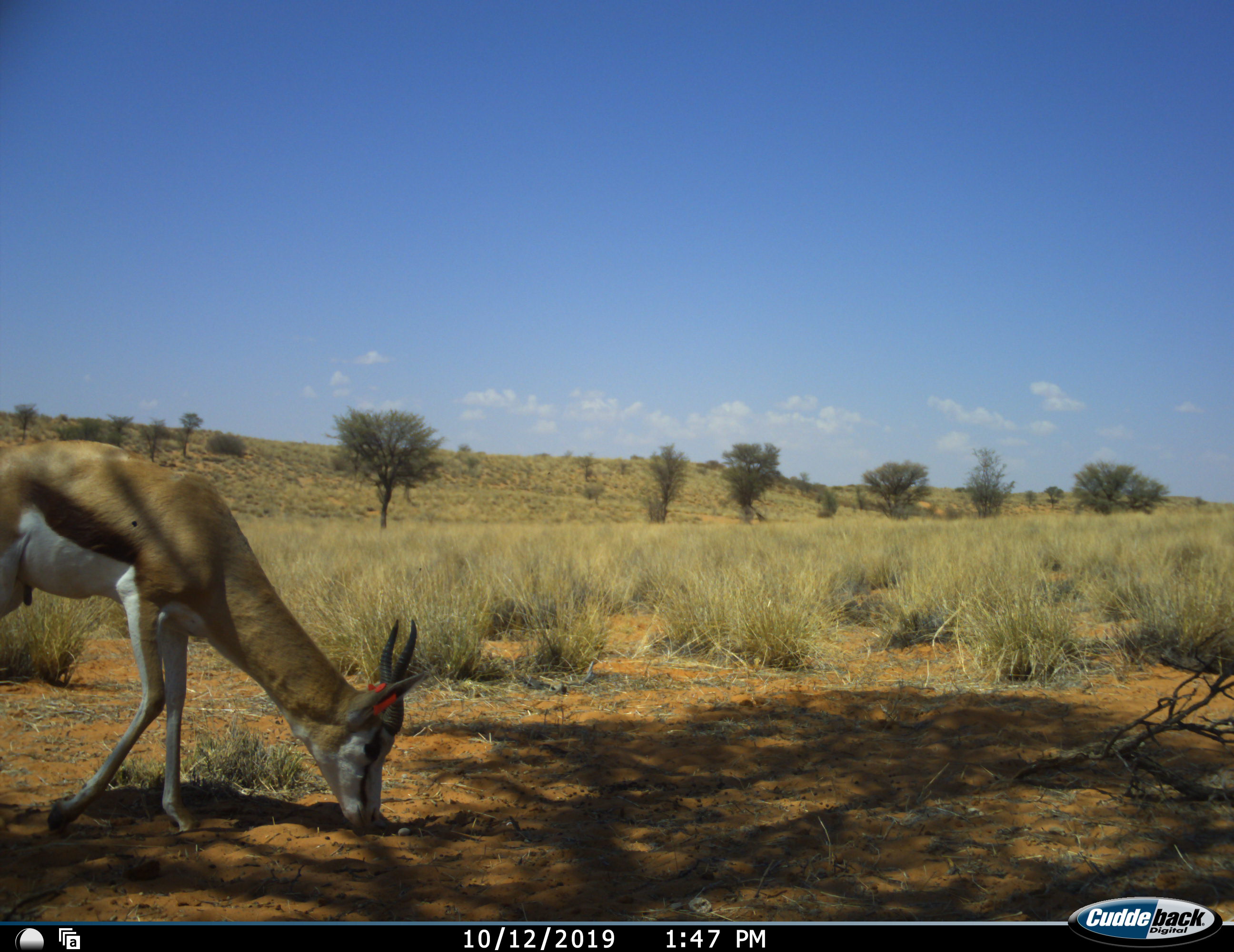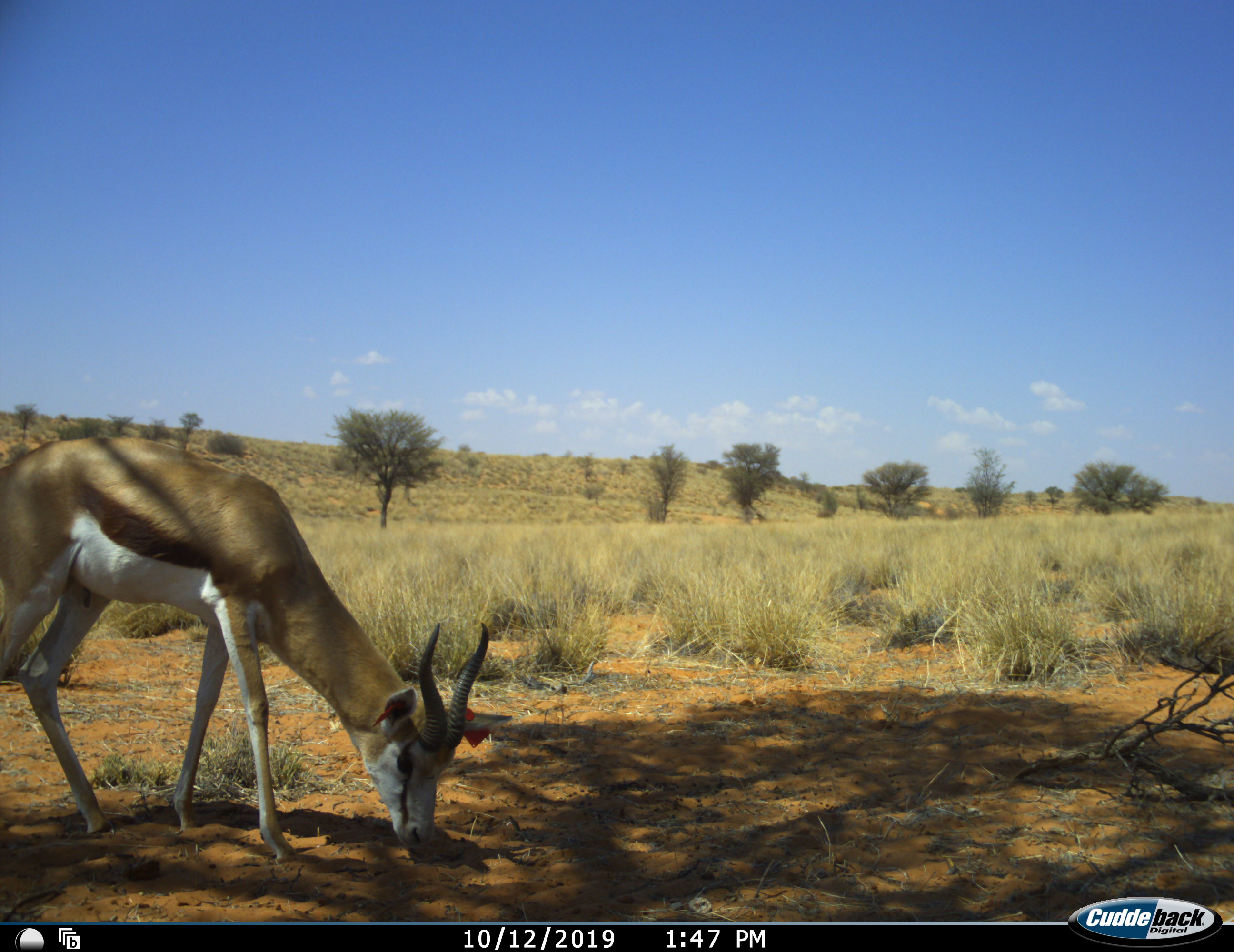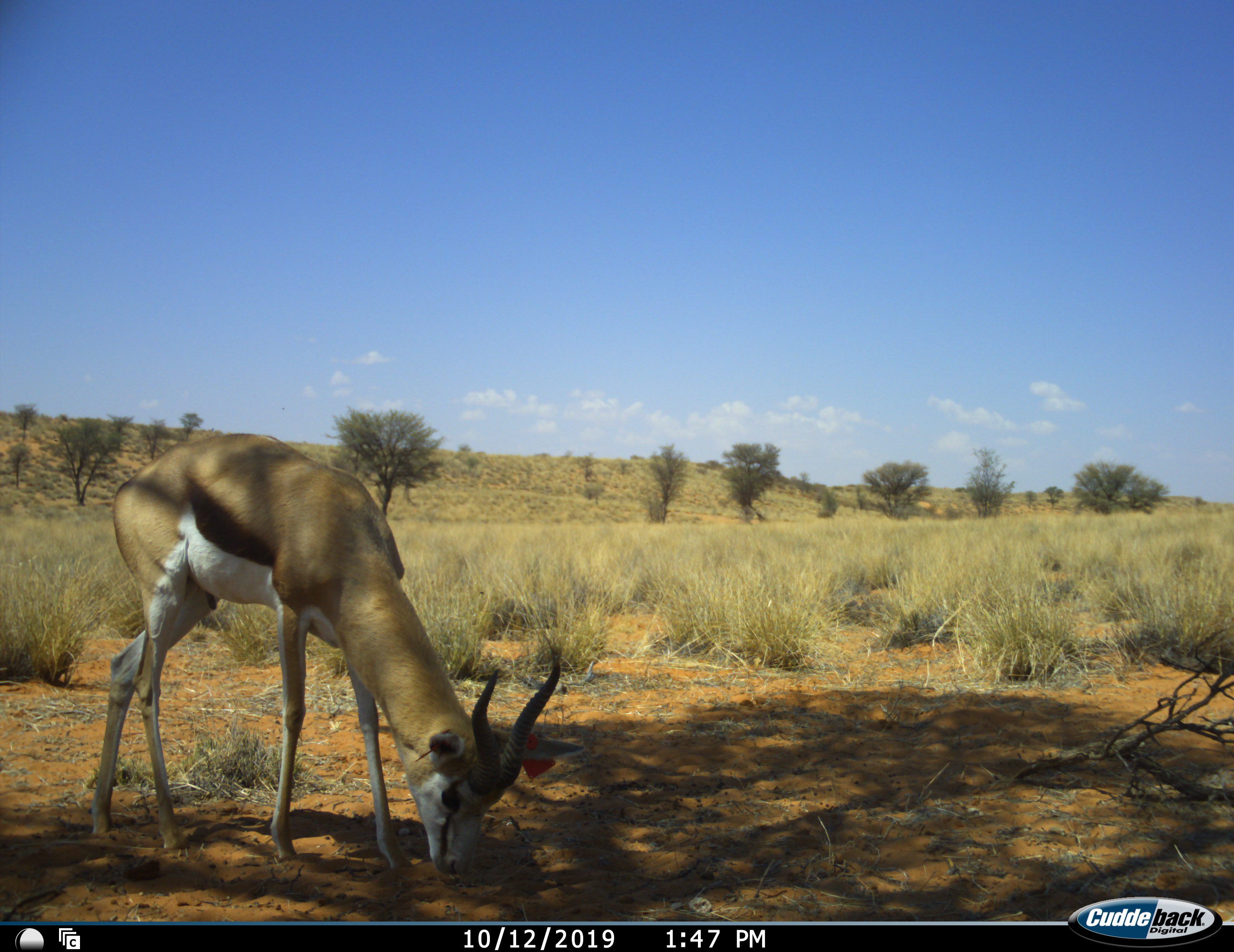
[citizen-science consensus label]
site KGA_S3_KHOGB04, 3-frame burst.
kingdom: Animalia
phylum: Chordata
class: Mammalia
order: Artiodactyla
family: Bovidae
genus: Antidorcas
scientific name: Antidorcas marsupialis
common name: springbok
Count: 1.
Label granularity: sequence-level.